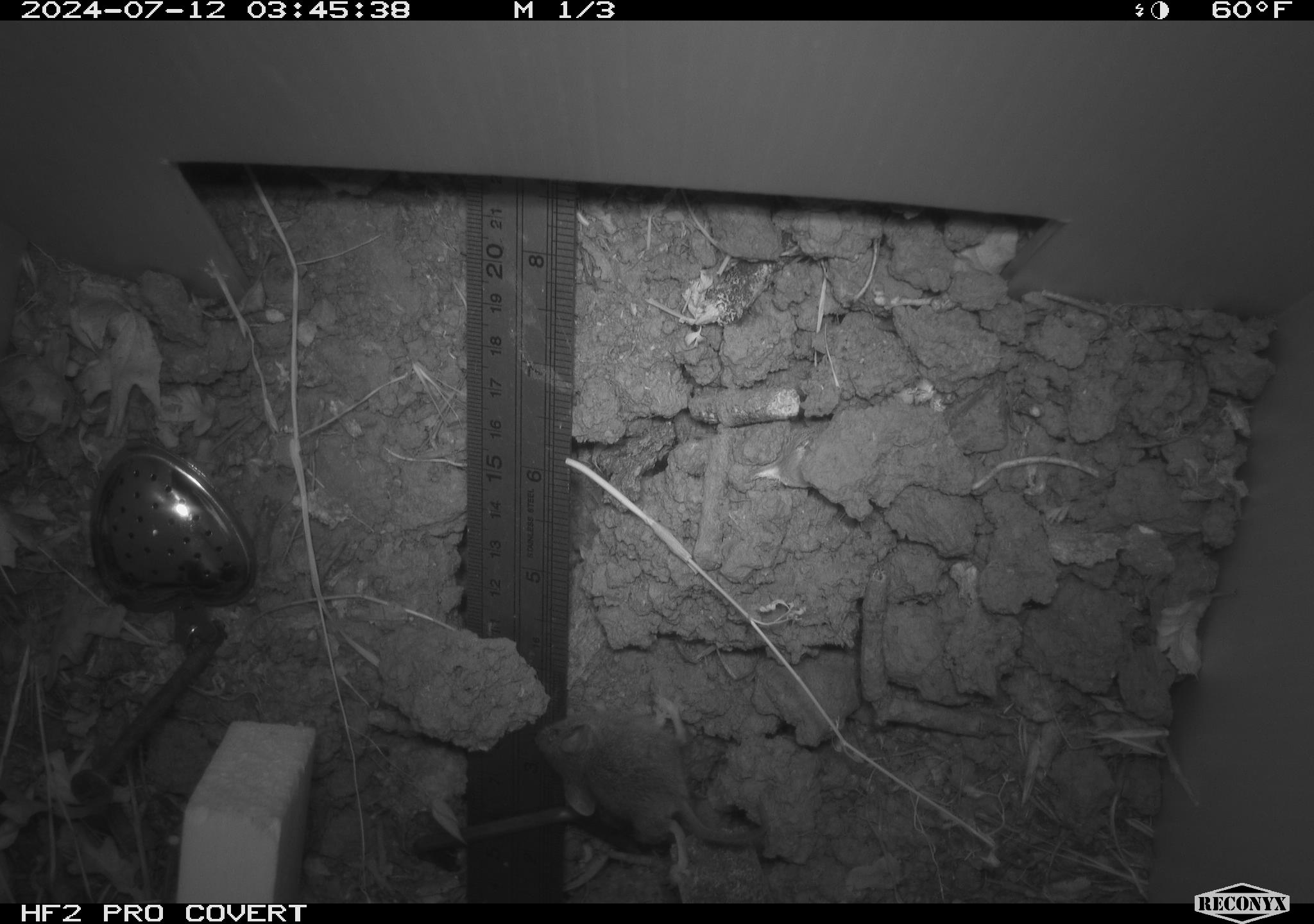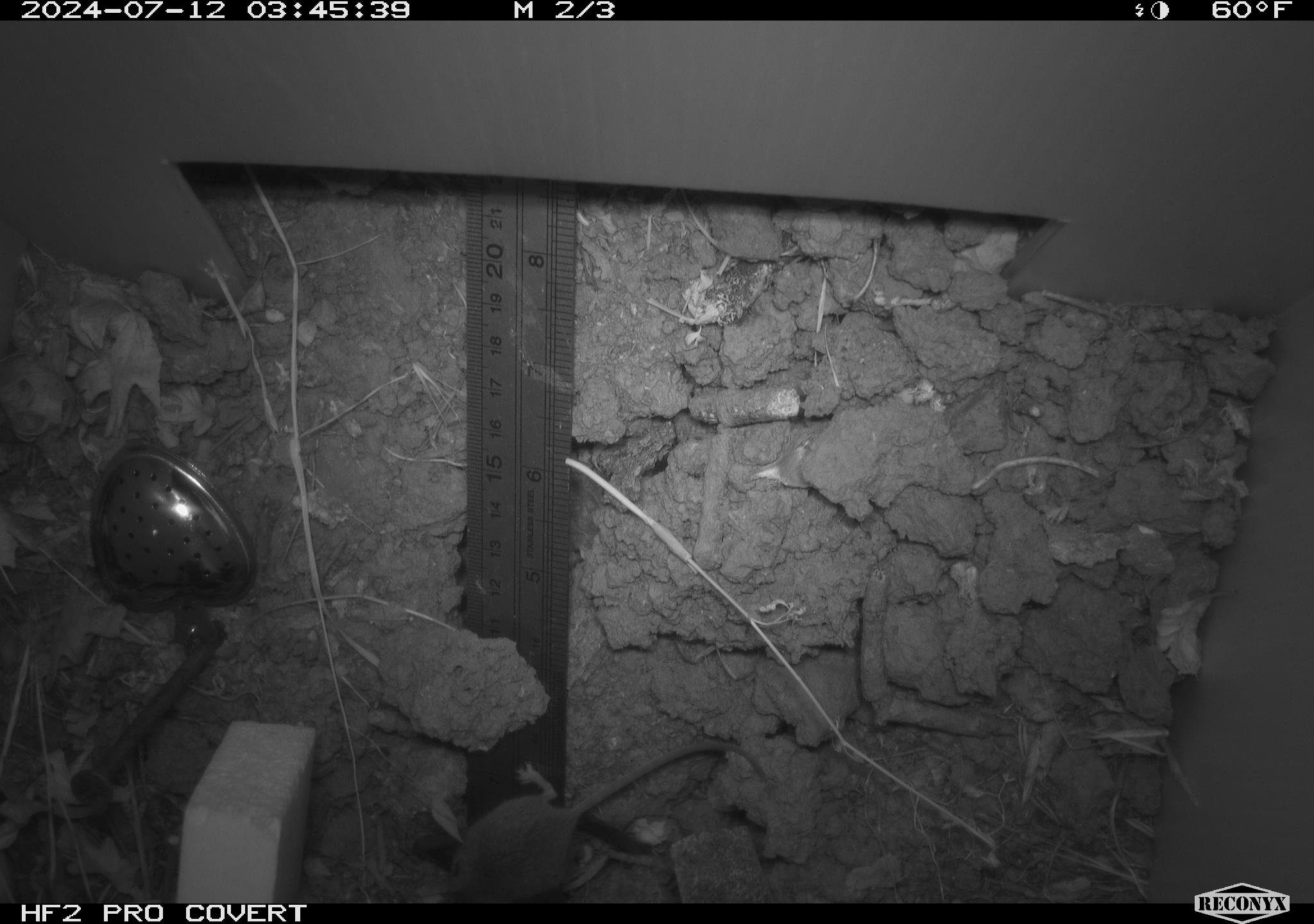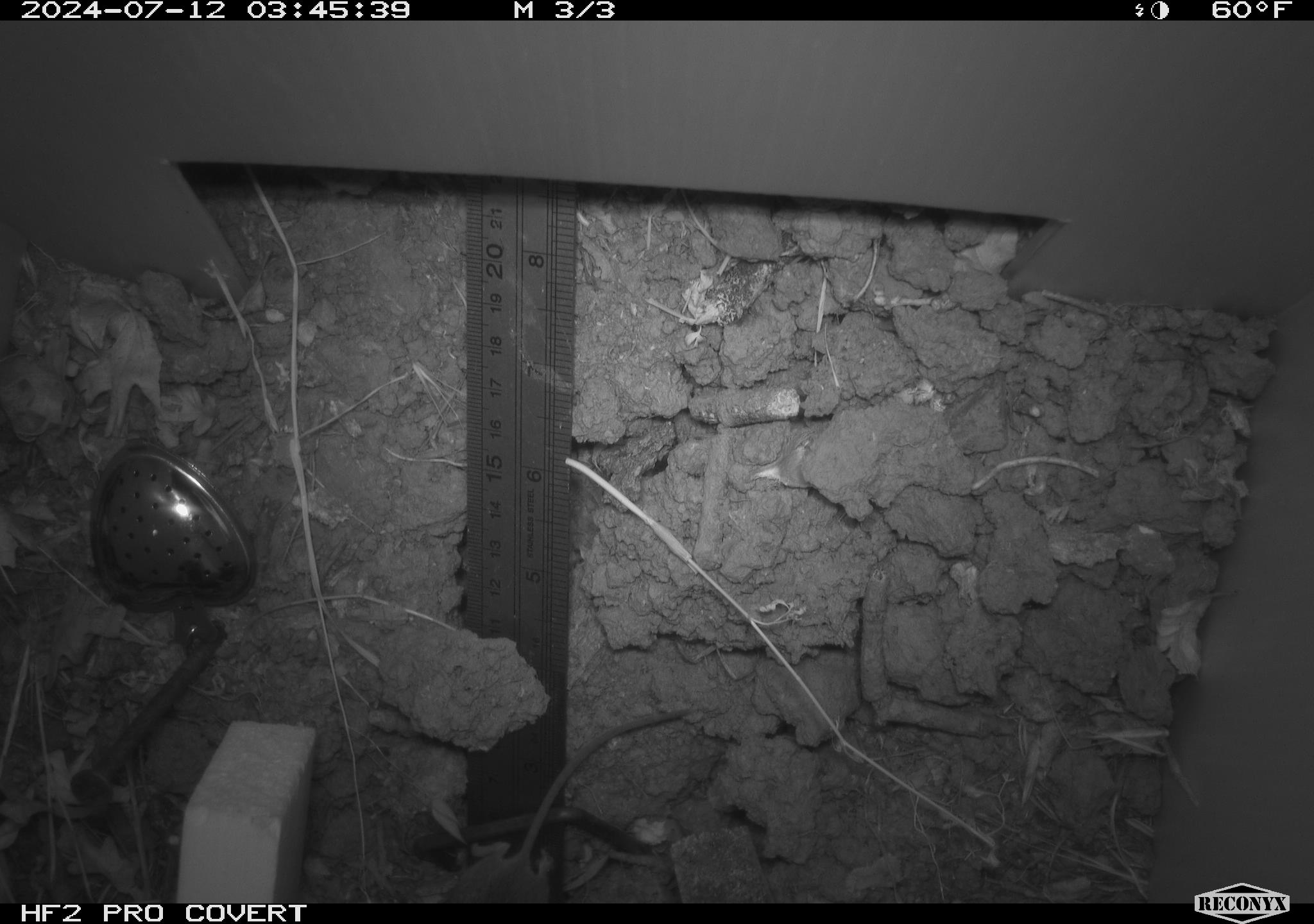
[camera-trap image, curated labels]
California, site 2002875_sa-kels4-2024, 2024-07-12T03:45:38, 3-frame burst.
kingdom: Animalia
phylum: Chordata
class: Mammalia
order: Rodentia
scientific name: Rodentia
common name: rodent